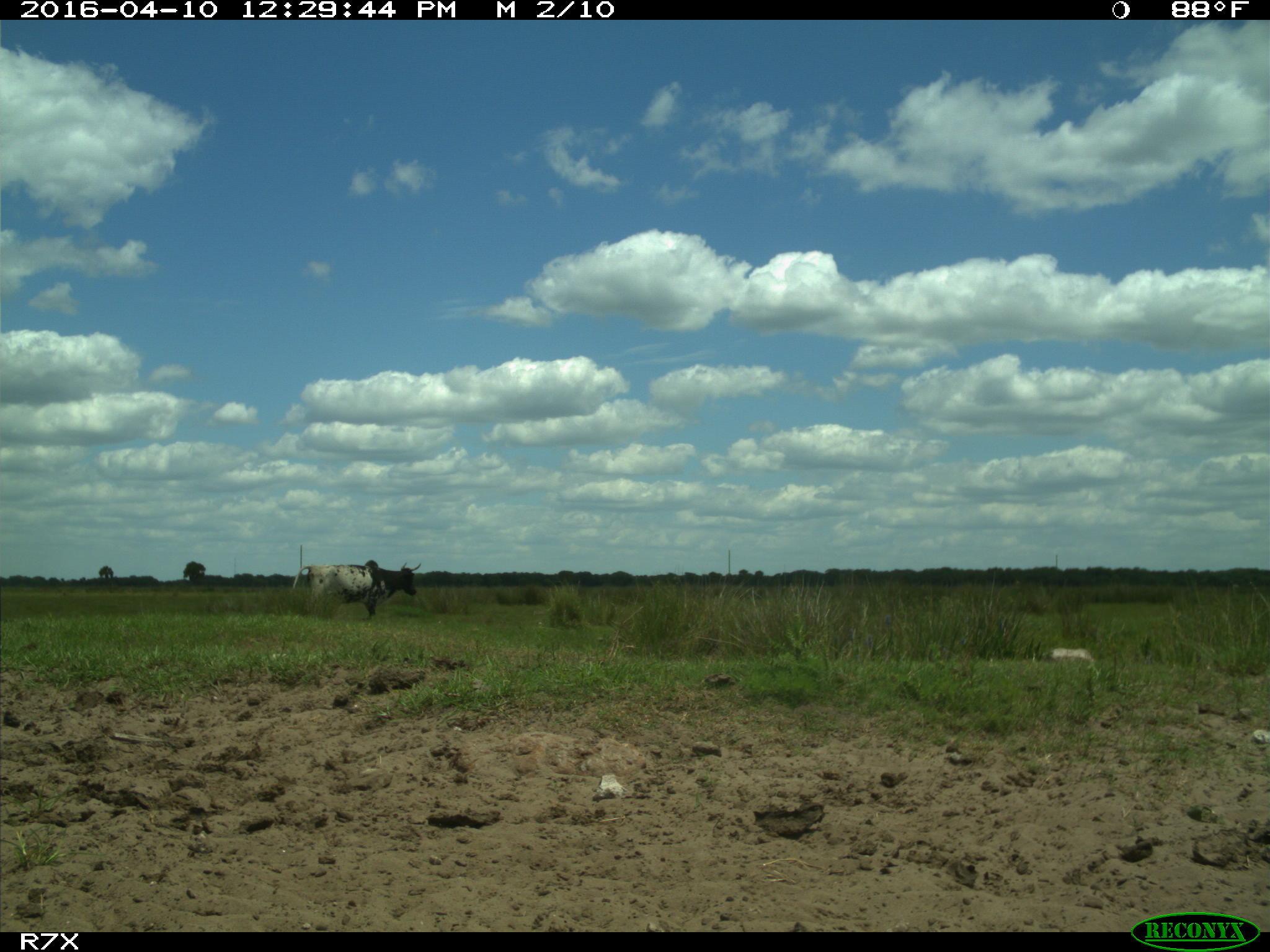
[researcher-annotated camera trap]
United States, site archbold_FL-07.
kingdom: Animalia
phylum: Chordata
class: Mammalia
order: Artiodactyla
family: Bovidae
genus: Bos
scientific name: Bos taurus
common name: domestic cow